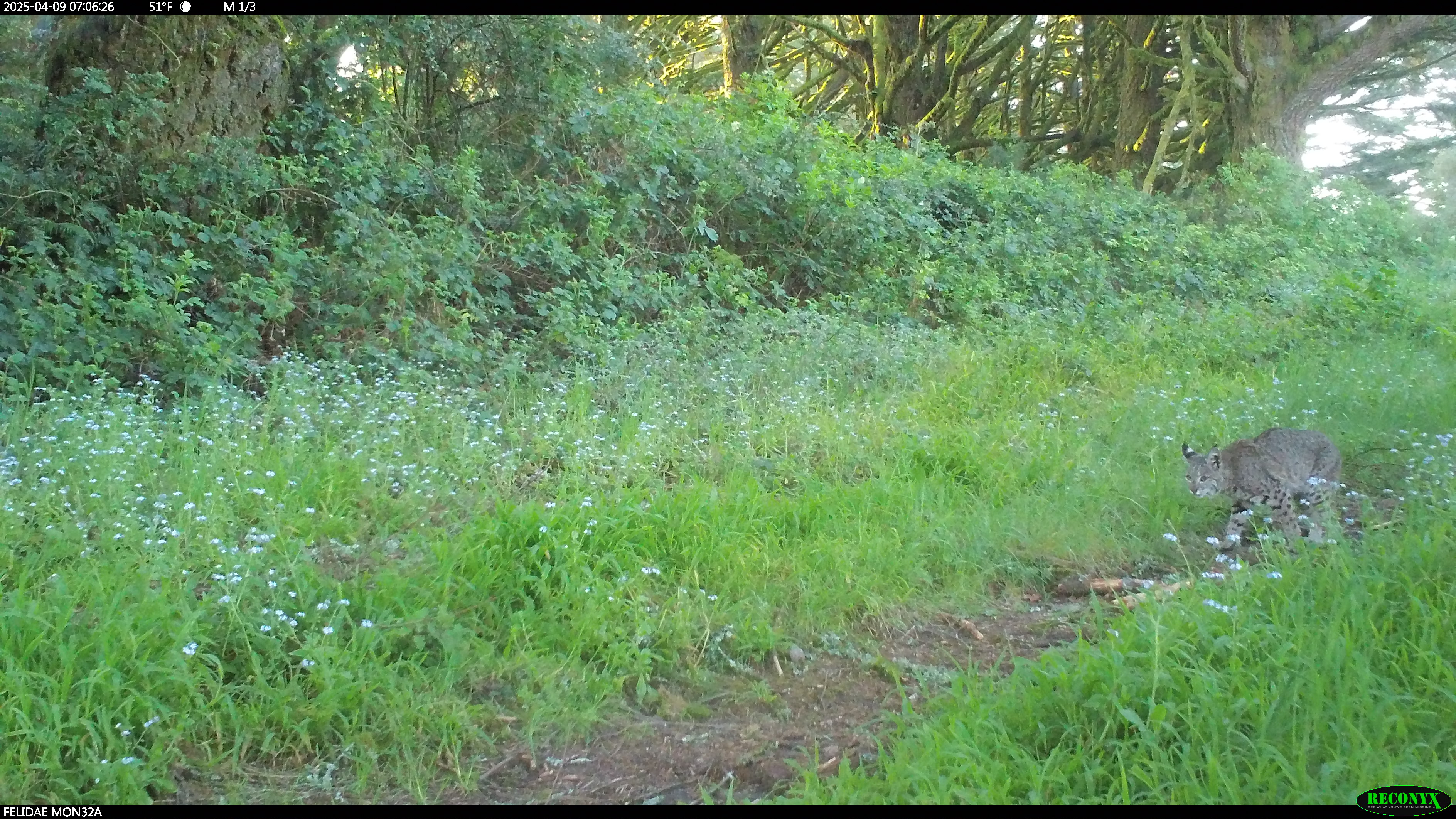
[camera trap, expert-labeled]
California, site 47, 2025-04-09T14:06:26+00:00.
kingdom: Animalia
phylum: Chordata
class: Mammalia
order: Carnivora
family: Felidae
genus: Lynx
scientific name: Lynx rufus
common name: bobcat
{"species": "bobcat (Lynx rufus)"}